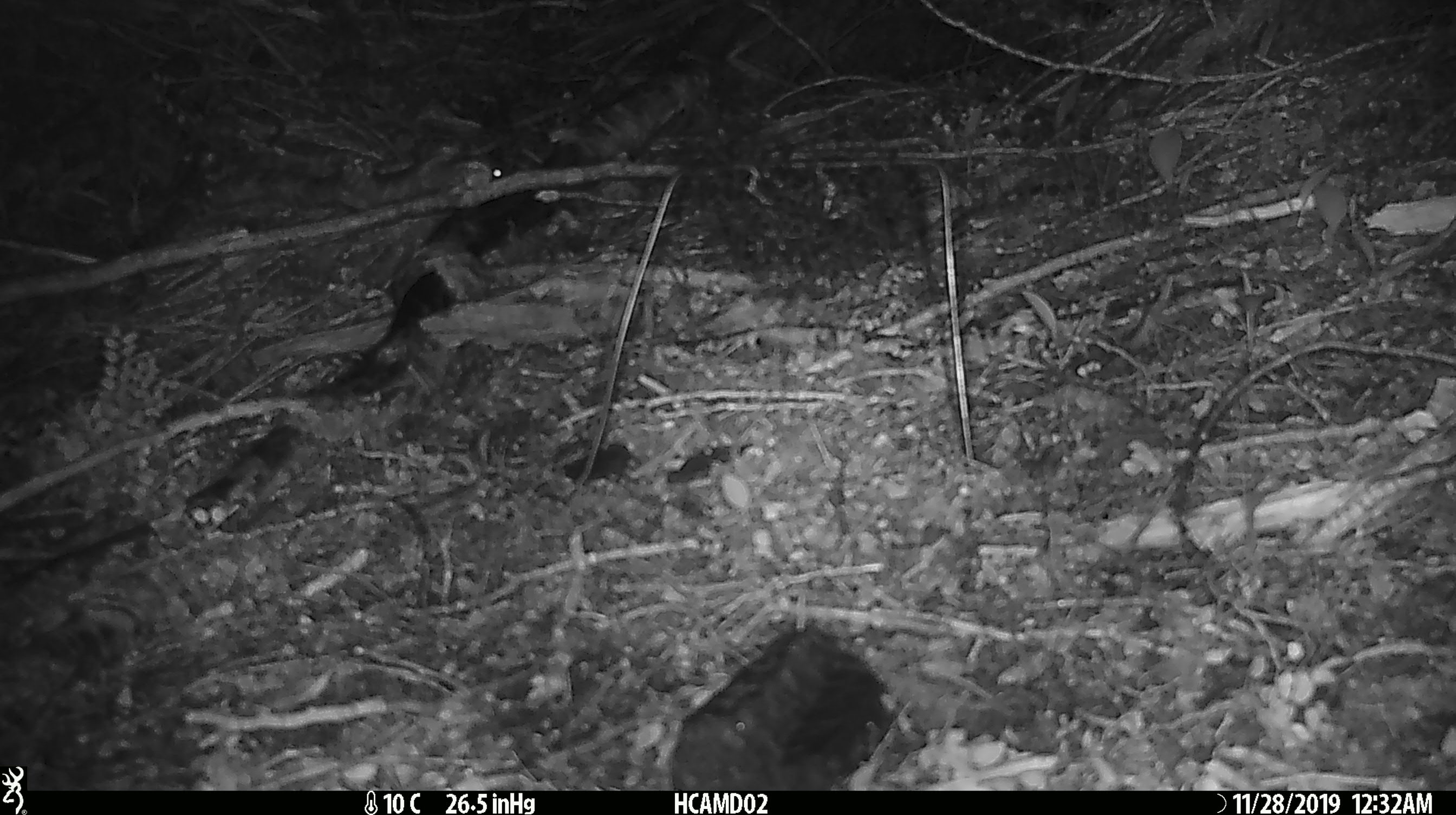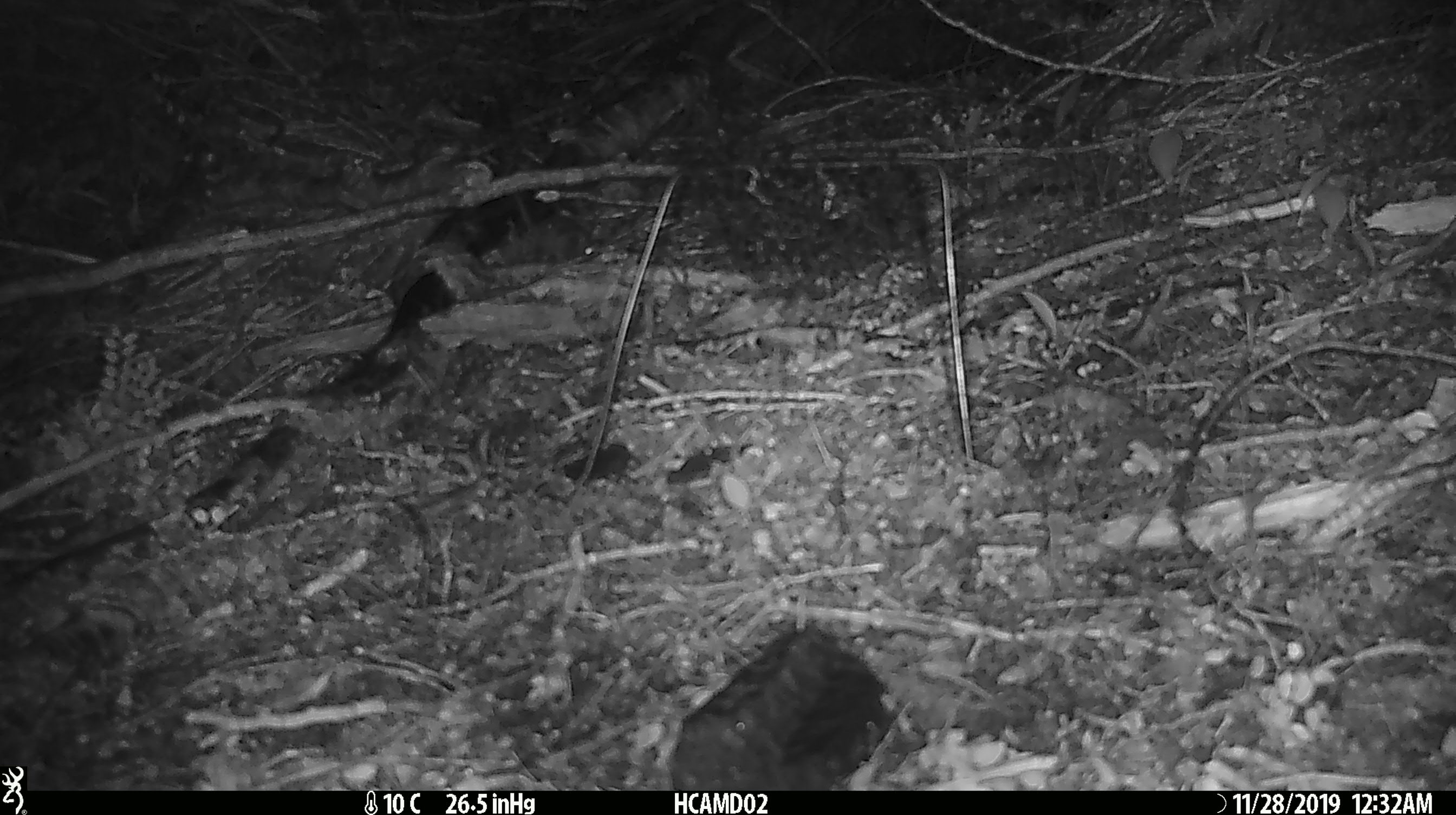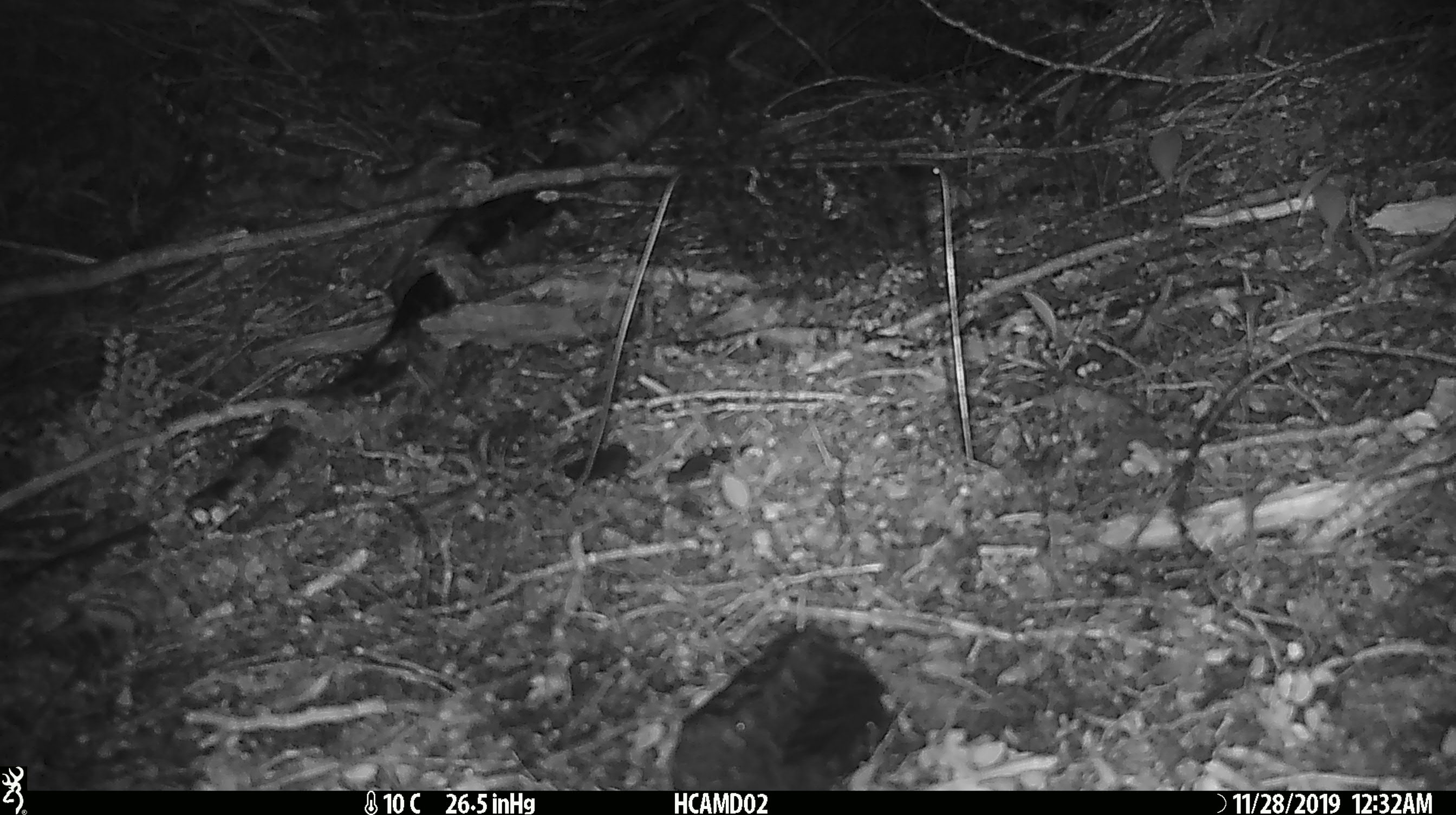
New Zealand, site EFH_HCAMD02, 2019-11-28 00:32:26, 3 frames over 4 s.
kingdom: Animalia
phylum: Chordata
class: Mammalia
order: Rodentia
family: Muridae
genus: Mus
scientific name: Mus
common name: mouse